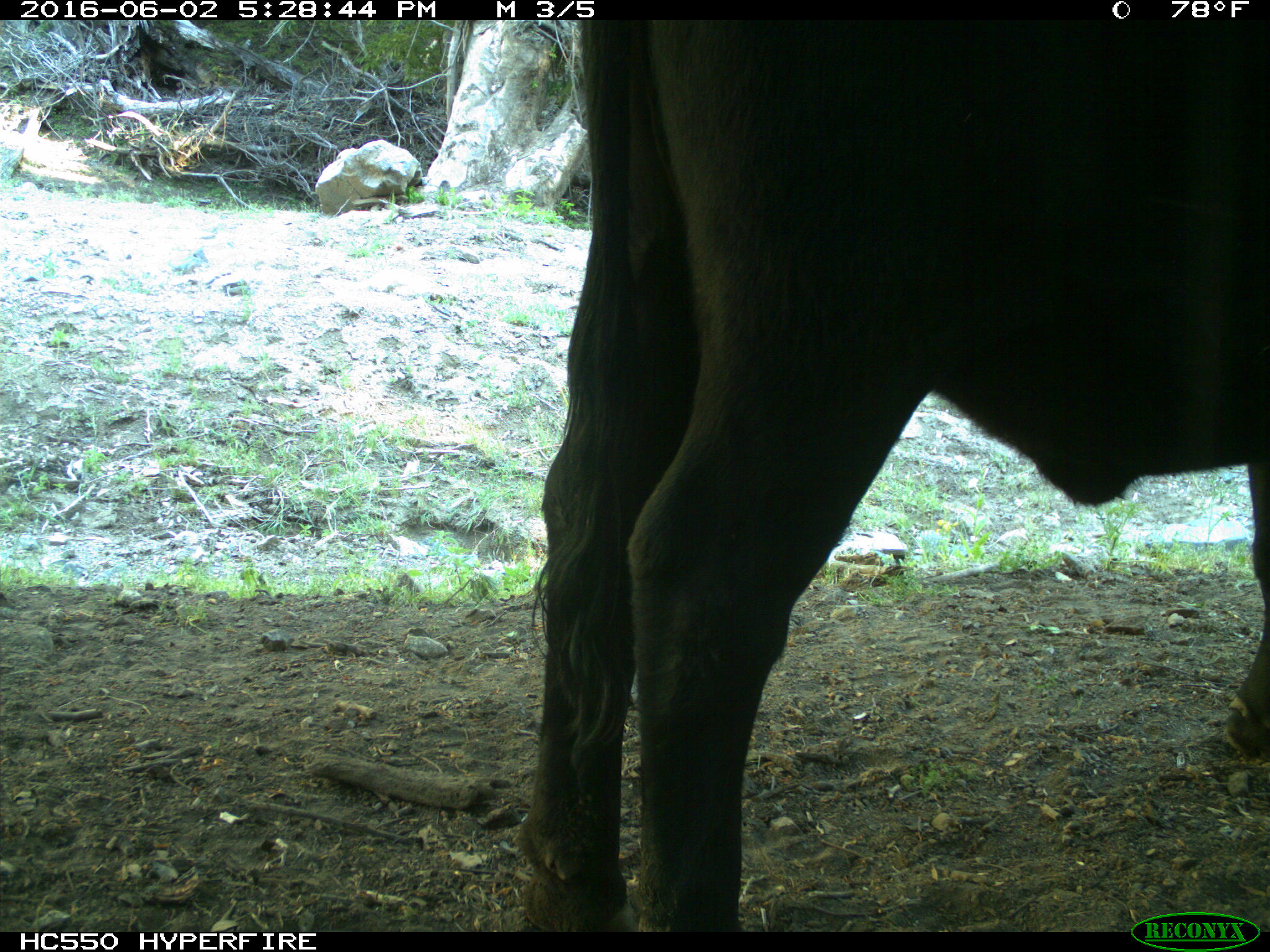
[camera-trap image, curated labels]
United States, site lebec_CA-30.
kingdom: Animalia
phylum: Chordata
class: Mammalia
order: Artiodactyla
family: Bovidae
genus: Bos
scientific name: Bos taurus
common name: domestic cow